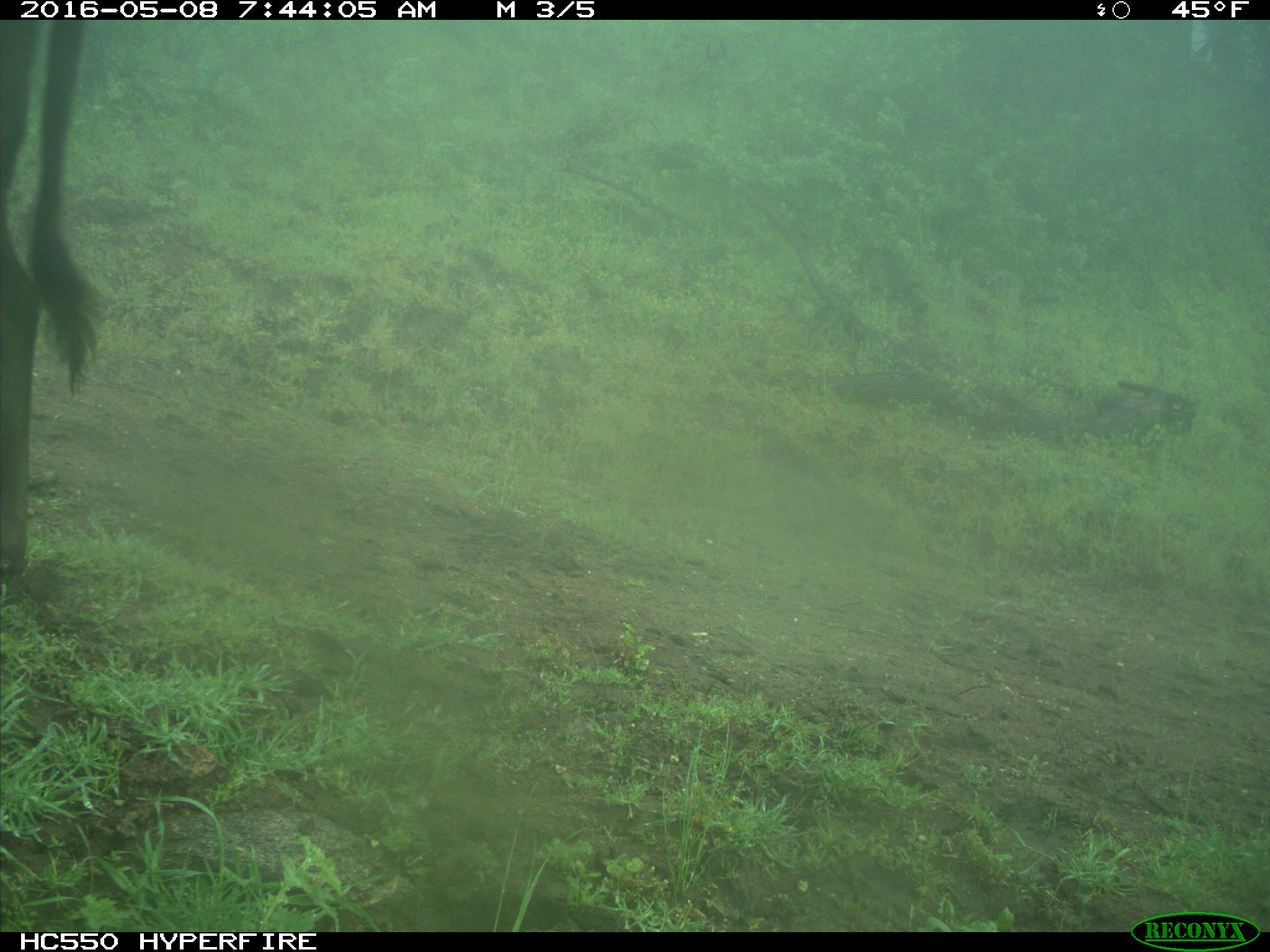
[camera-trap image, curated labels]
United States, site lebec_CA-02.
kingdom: Animalia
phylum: Chordata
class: Mammalia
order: Artiodactyla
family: Bovidae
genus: Bos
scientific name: Bos taurus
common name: domestic cow